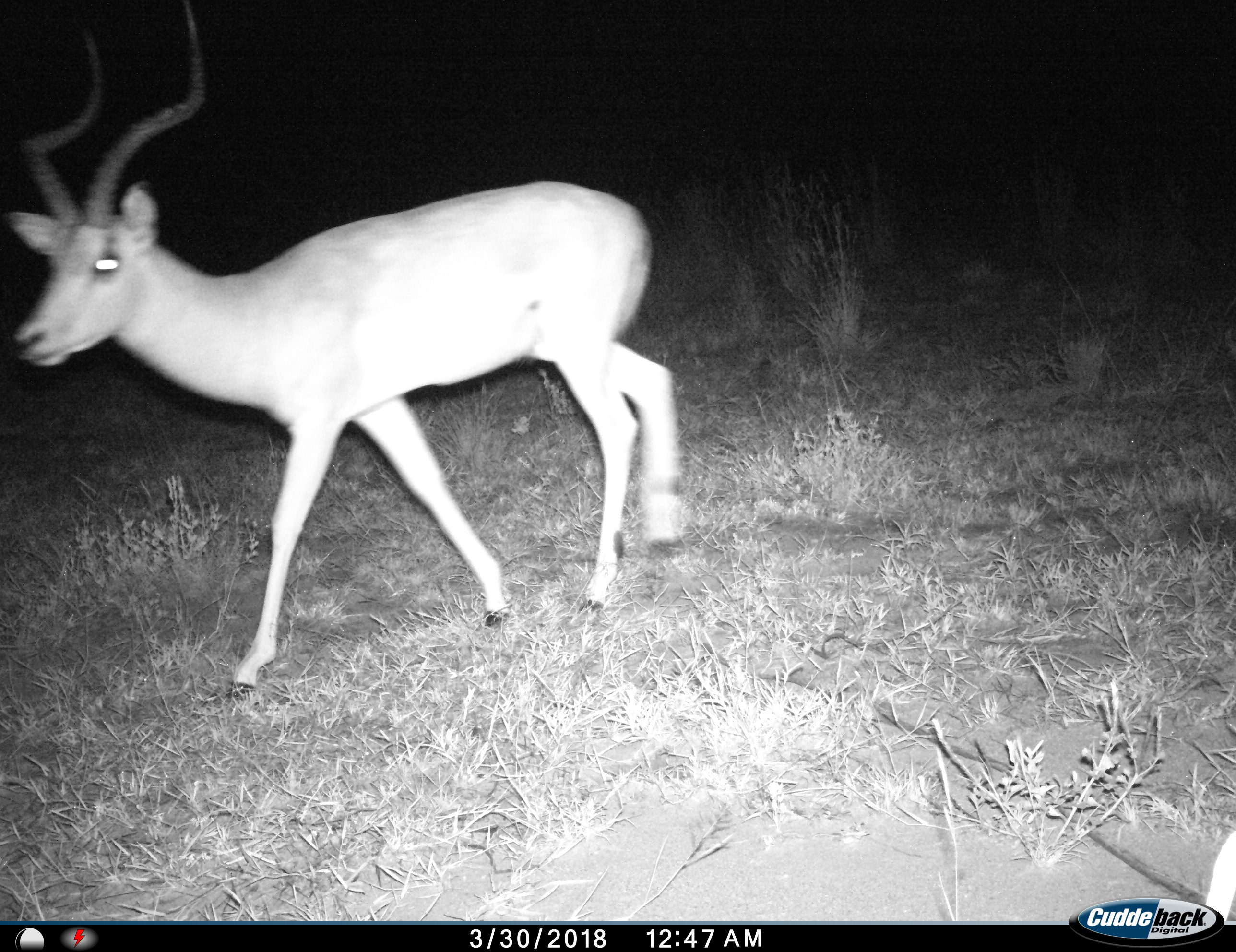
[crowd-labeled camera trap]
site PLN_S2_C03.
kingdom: Animalia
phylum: Chordata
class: Mammalia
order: Artiodactyla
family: Bovidae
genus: Aepyceros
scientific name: Aepyceros melampus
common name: impala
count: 1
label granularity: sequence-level